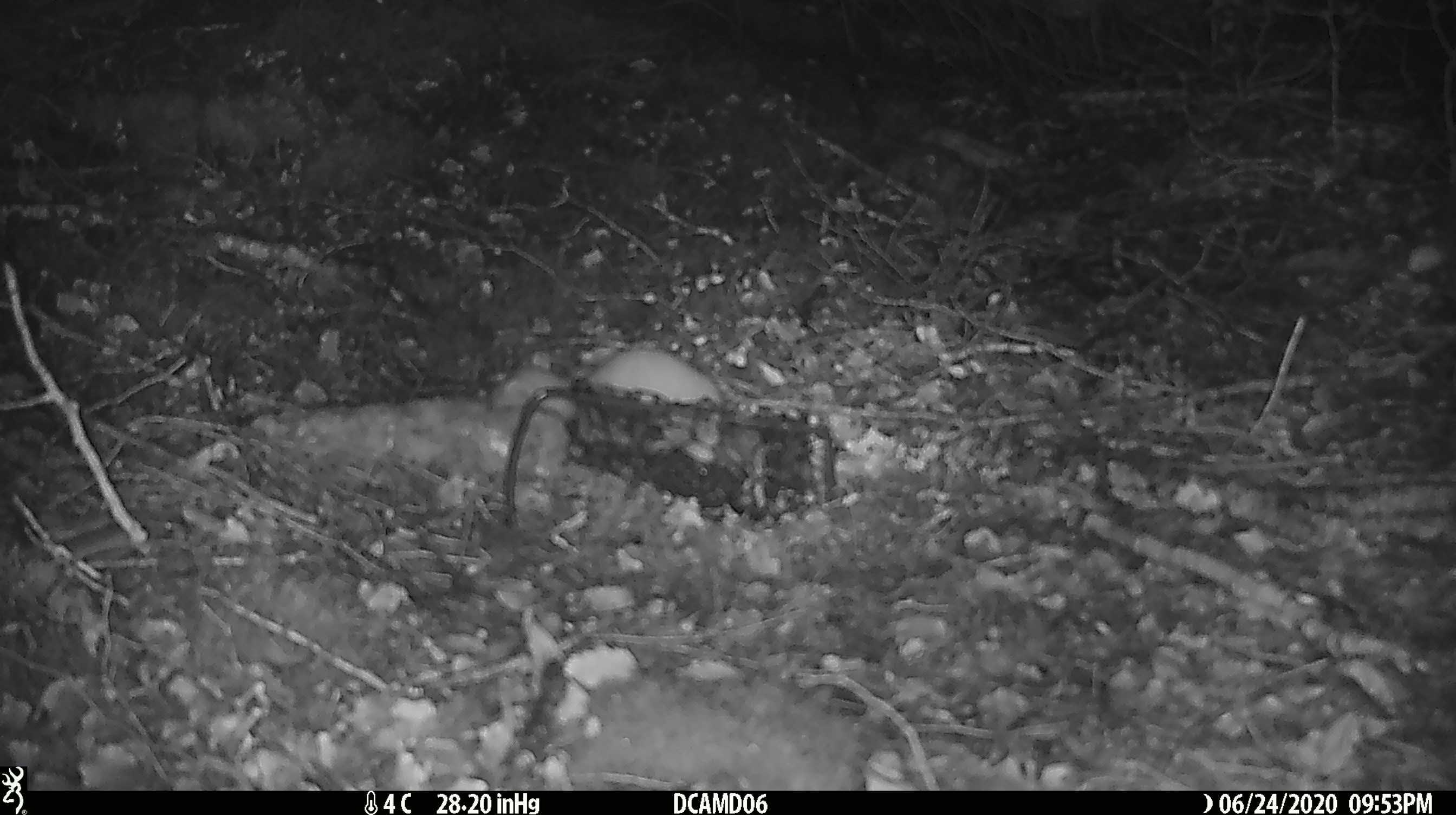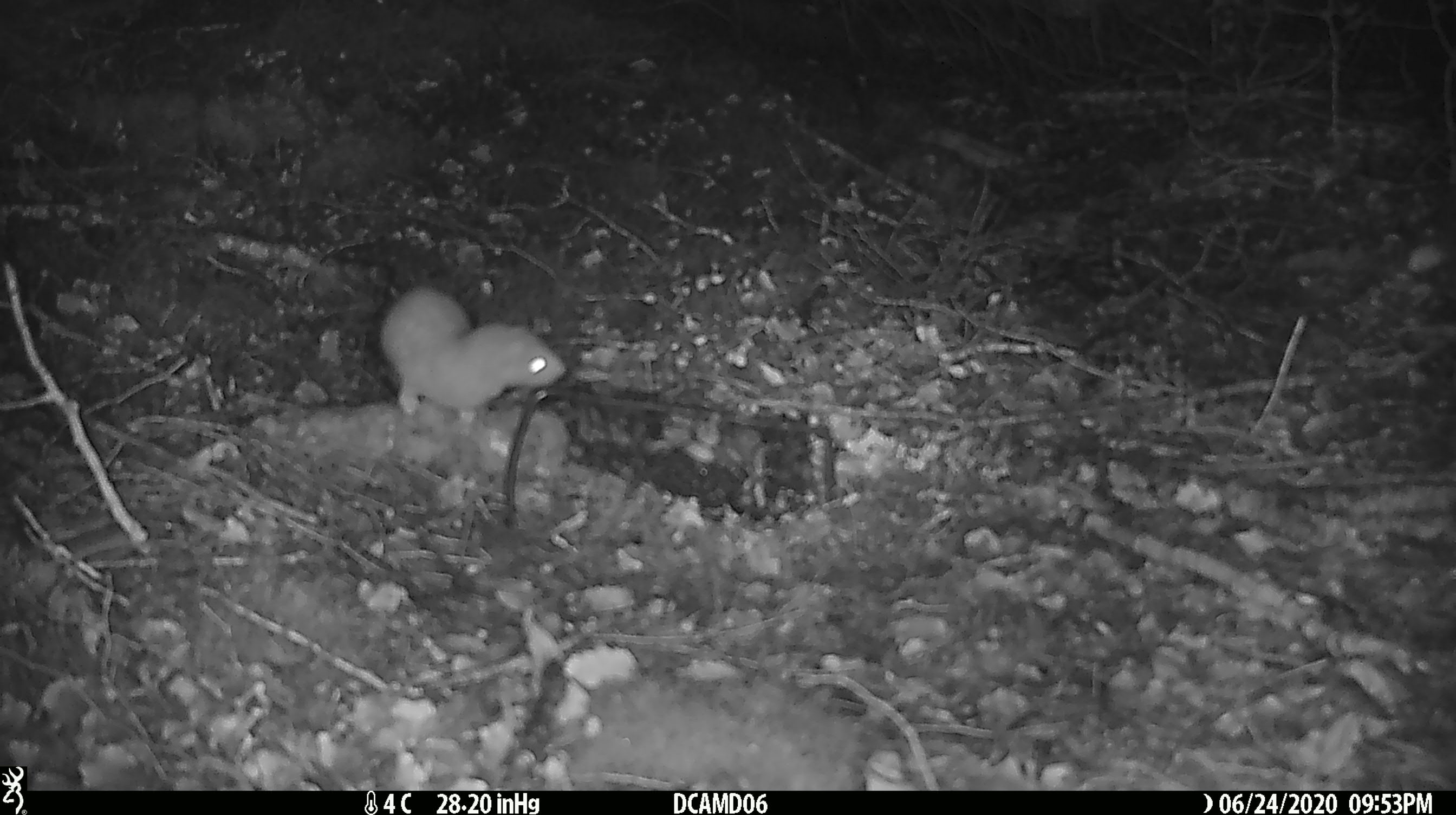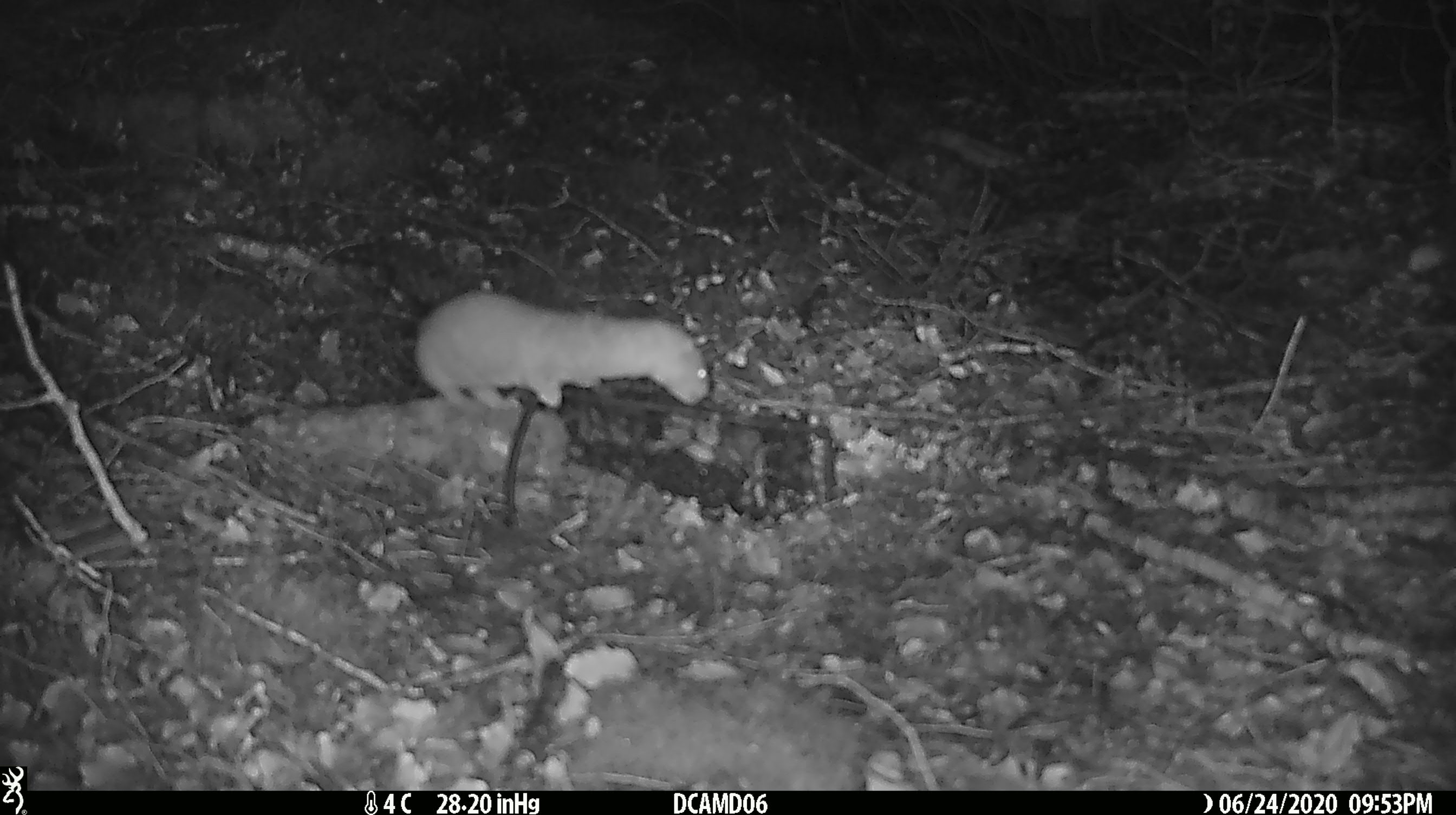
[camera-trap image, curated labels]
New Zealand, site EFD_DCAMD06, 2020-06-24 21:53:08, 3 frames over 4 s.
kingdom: Animalia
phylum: Chordata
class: Mammalia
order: Carnivora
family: Mustelidae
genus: Mustela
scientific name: Mustela nivalis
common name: least weasel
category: weasel